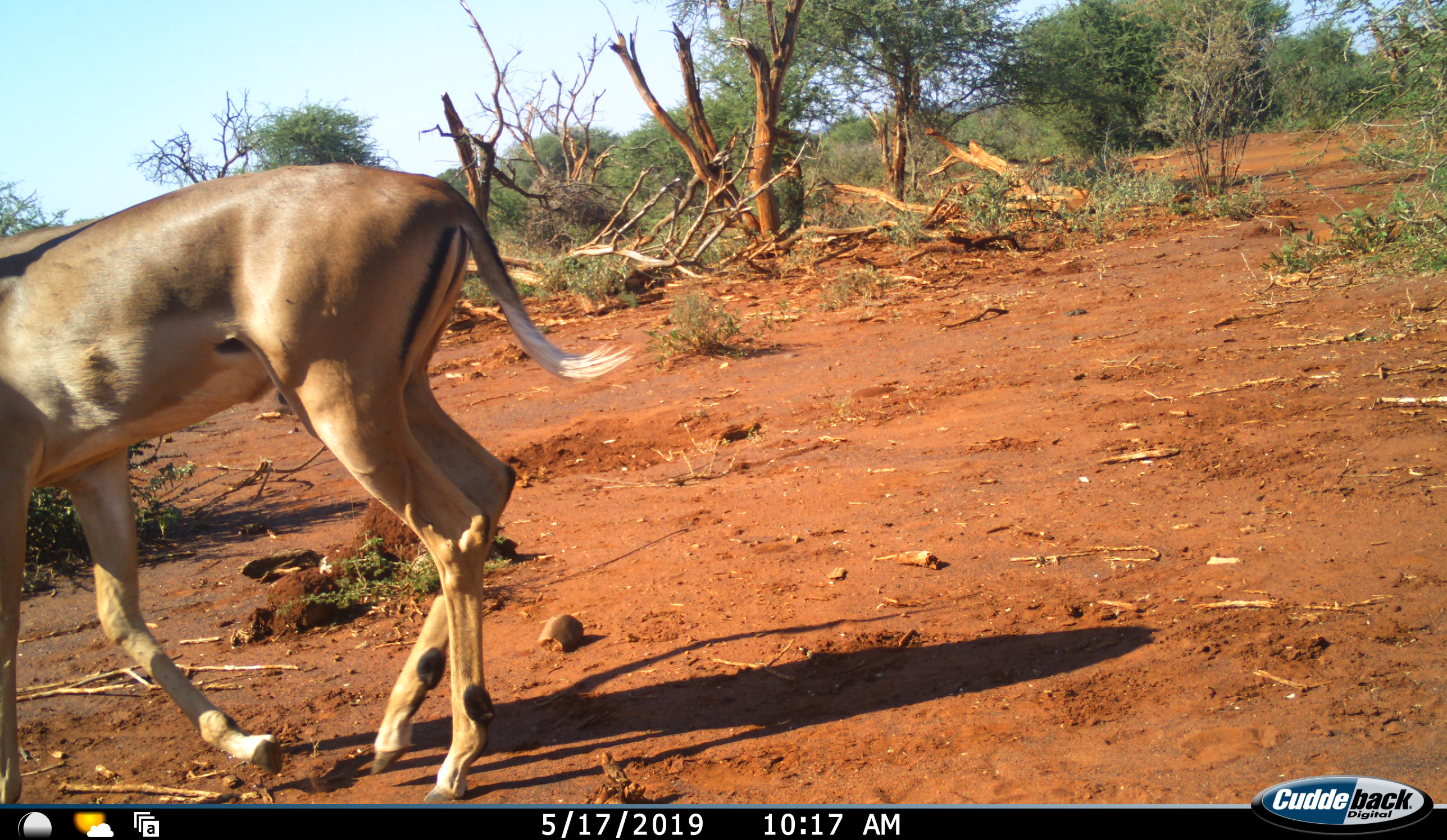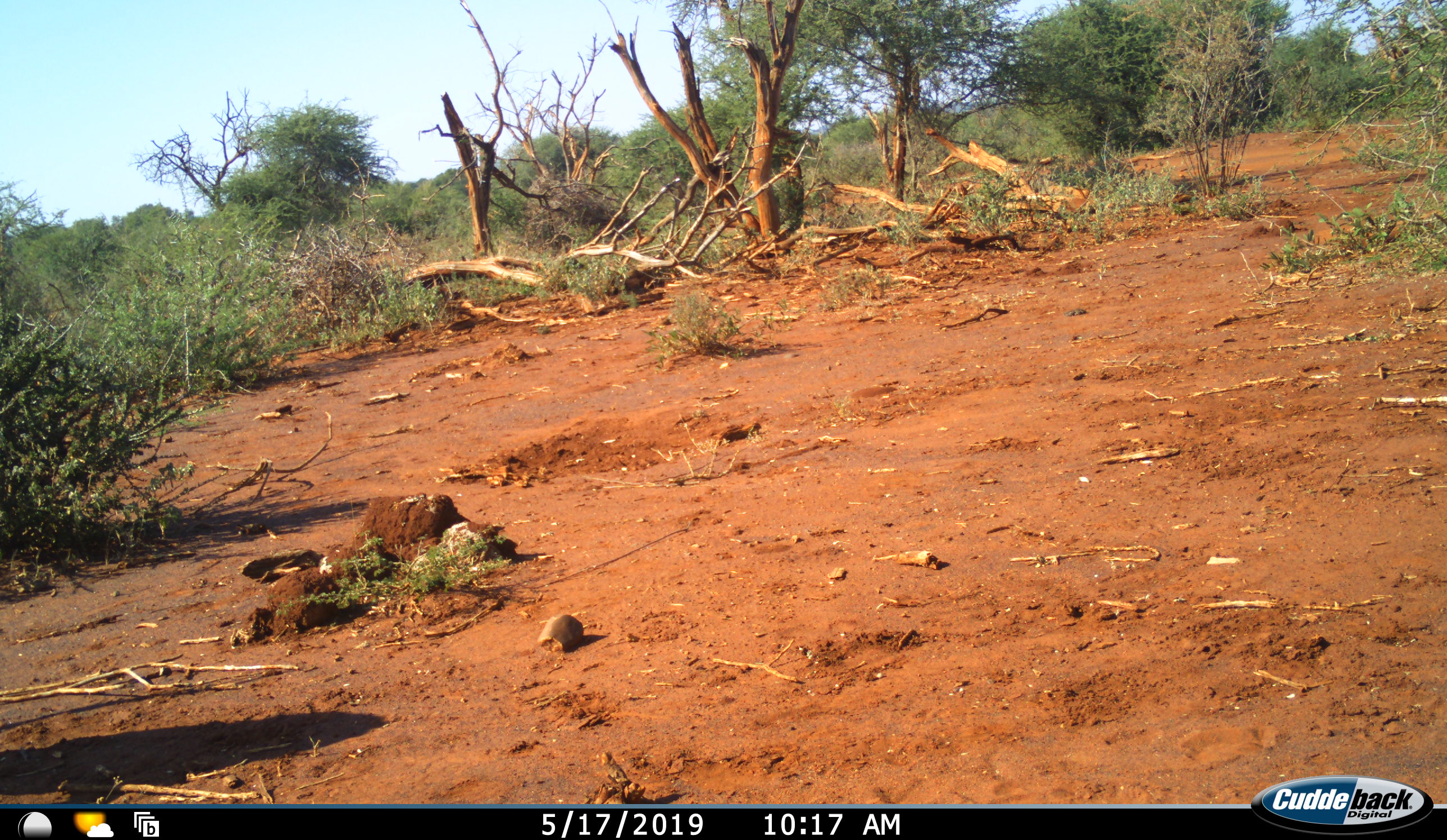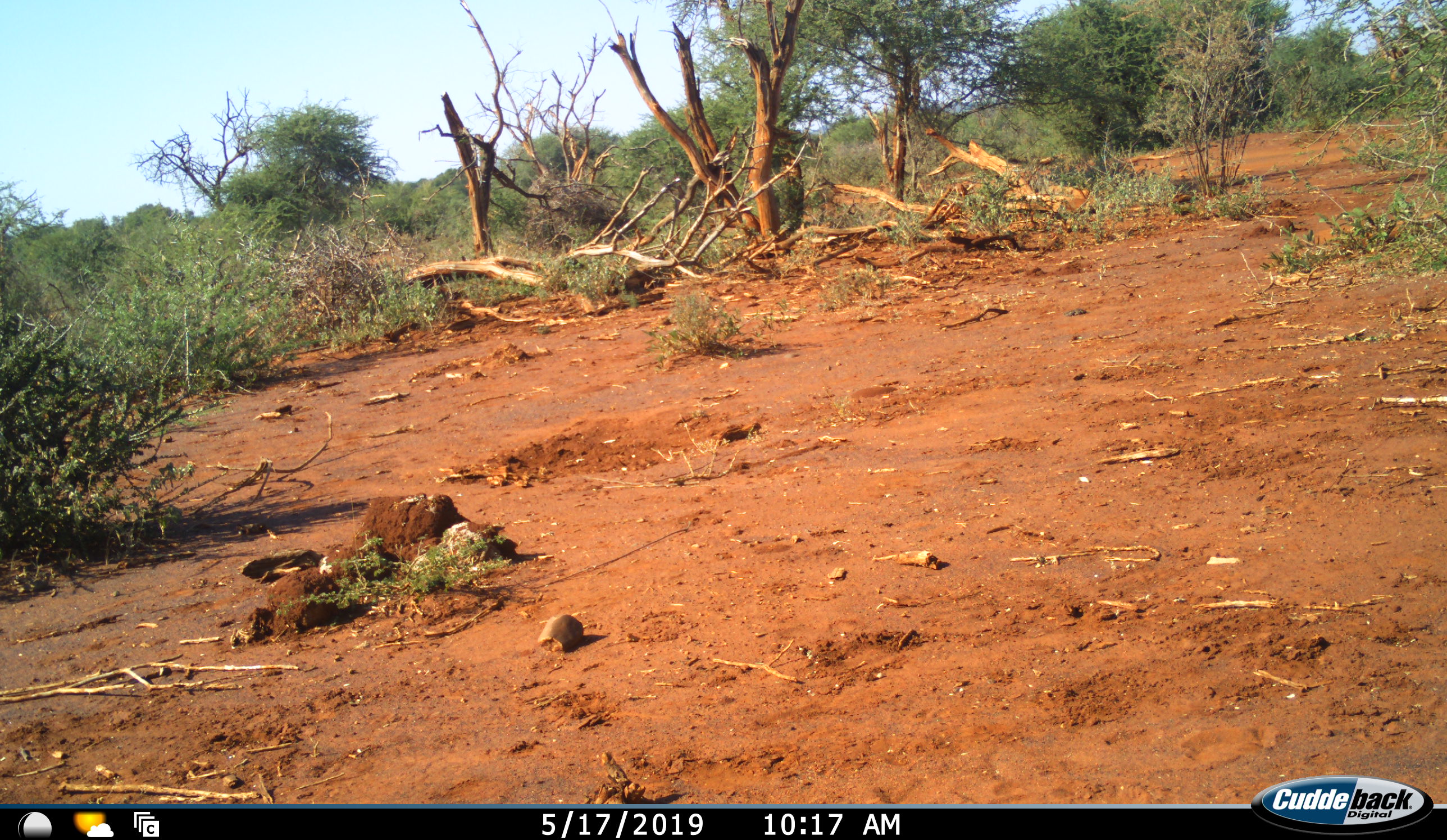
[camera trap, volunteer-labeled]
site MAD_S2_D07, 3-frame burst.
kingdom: Animalia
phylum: Chordata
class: Mammalia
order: Artiodactyla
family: Bovidae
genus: Aepyceros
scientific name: Aepyceros melampus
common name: impala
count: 1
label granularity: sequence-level